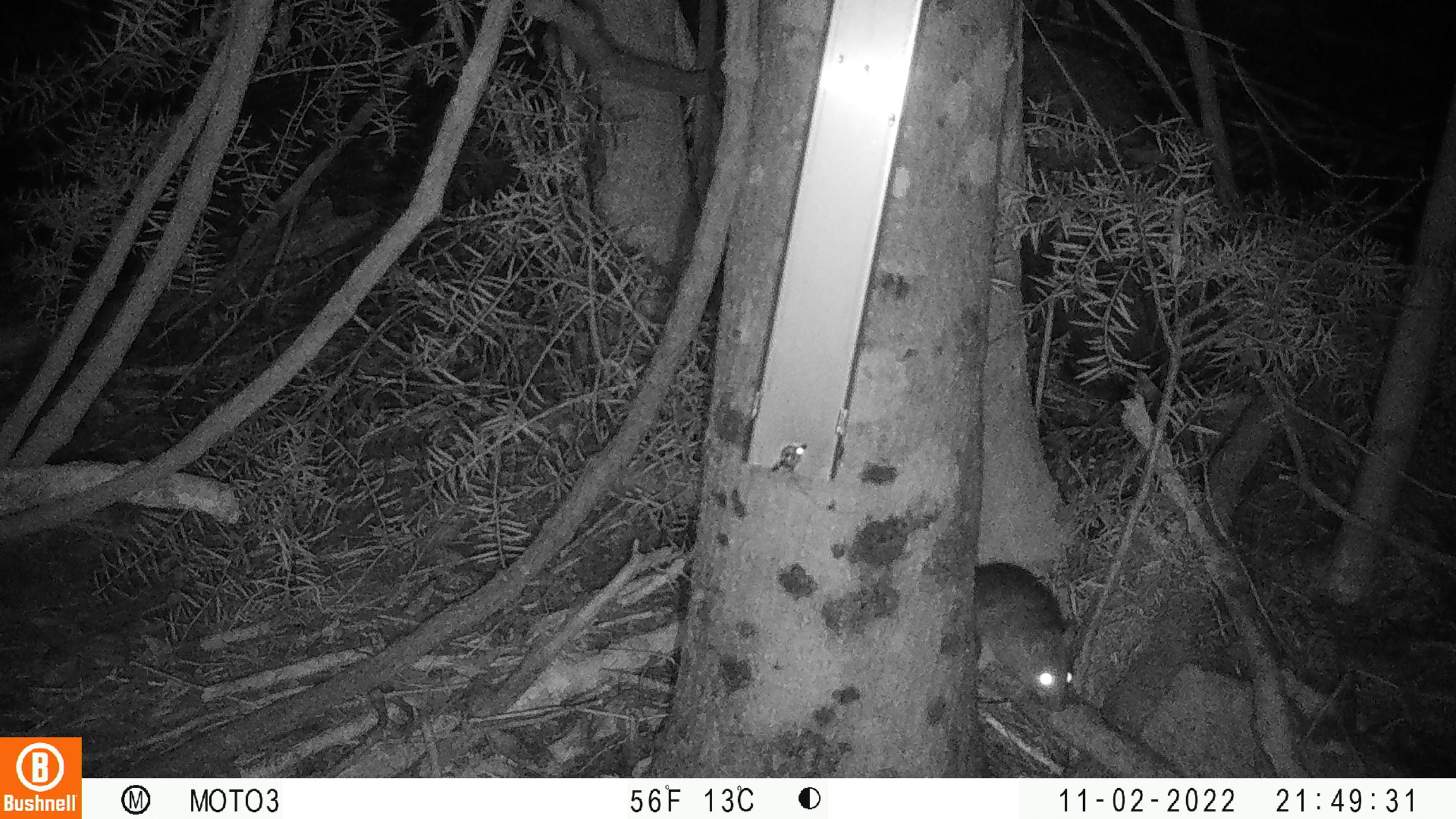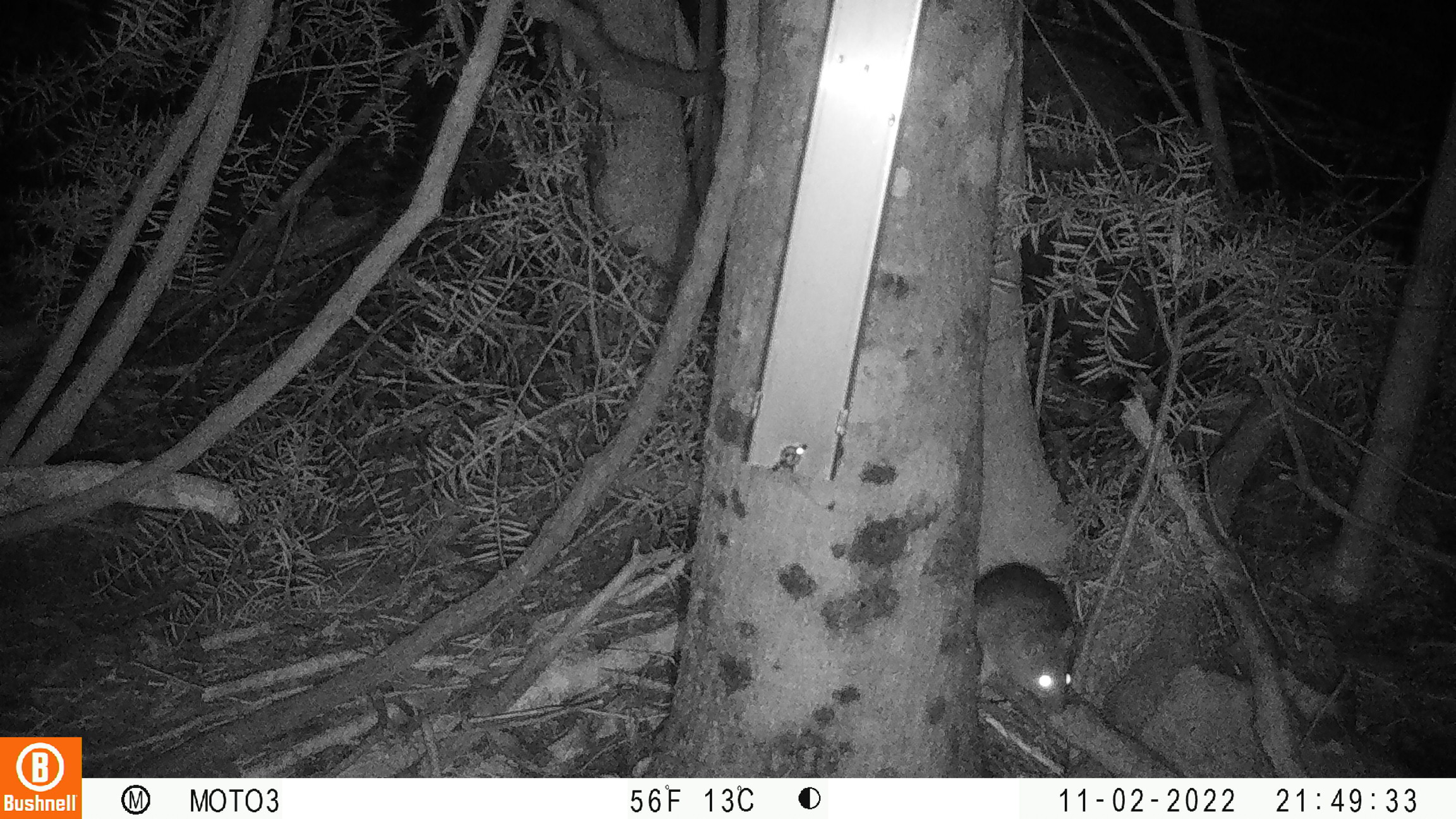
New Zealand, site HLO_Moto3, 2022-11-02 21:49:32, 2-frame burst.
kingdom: Animalia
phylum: Chordata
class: Mammalia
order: Rodentia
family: Muridae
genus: Rattus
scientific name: Rattus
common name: rat